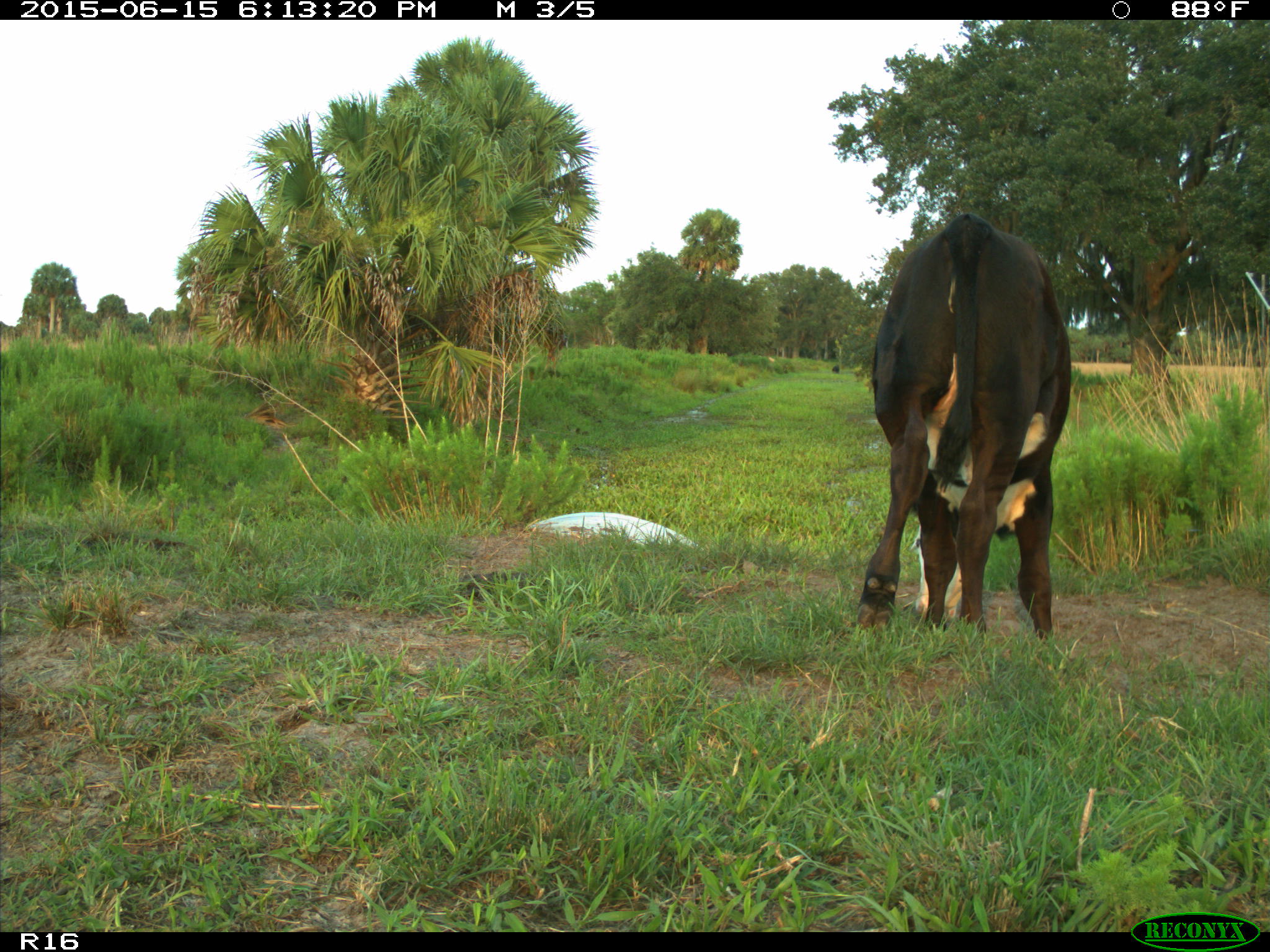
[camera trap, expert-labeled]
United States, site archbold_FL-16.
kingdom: Animalia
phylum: Chordata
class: Mammalia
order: Artiodactyla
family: Bovidae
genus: Bos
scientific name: Bos taurus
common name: domestic cow